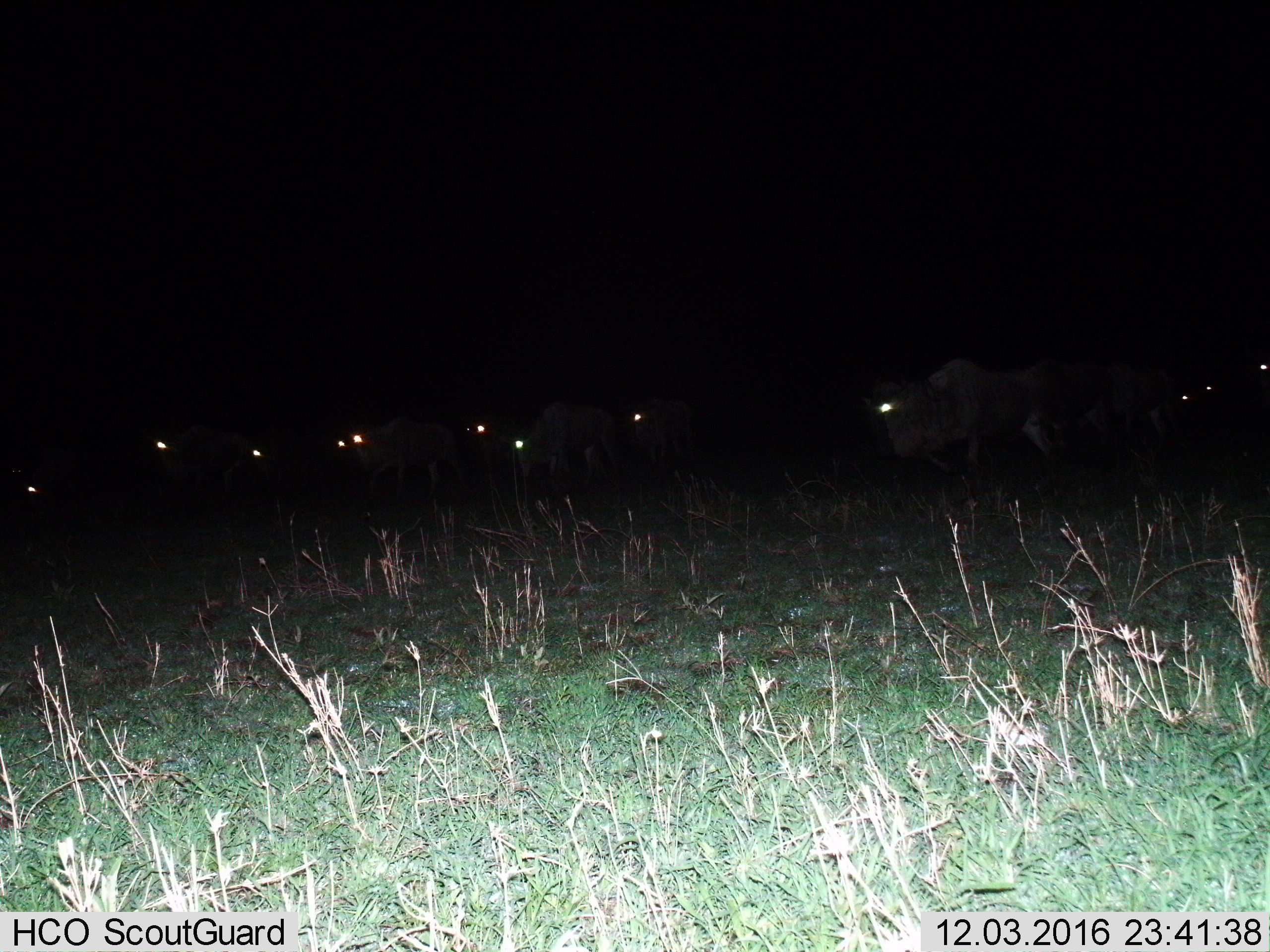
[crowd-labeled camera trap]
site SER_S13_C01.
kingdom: Animalia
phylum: Chordata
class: Mammalia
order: Artiodactyla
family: Bovidae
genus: Connochaetes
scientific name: Connochaetes taurinus taurinus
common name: blue wildebeest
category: wildebeestblue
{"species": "wildebeestblue (blue wildebeest) (Connochaetes taurinus taurinus)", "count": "11-50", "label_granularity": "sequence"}